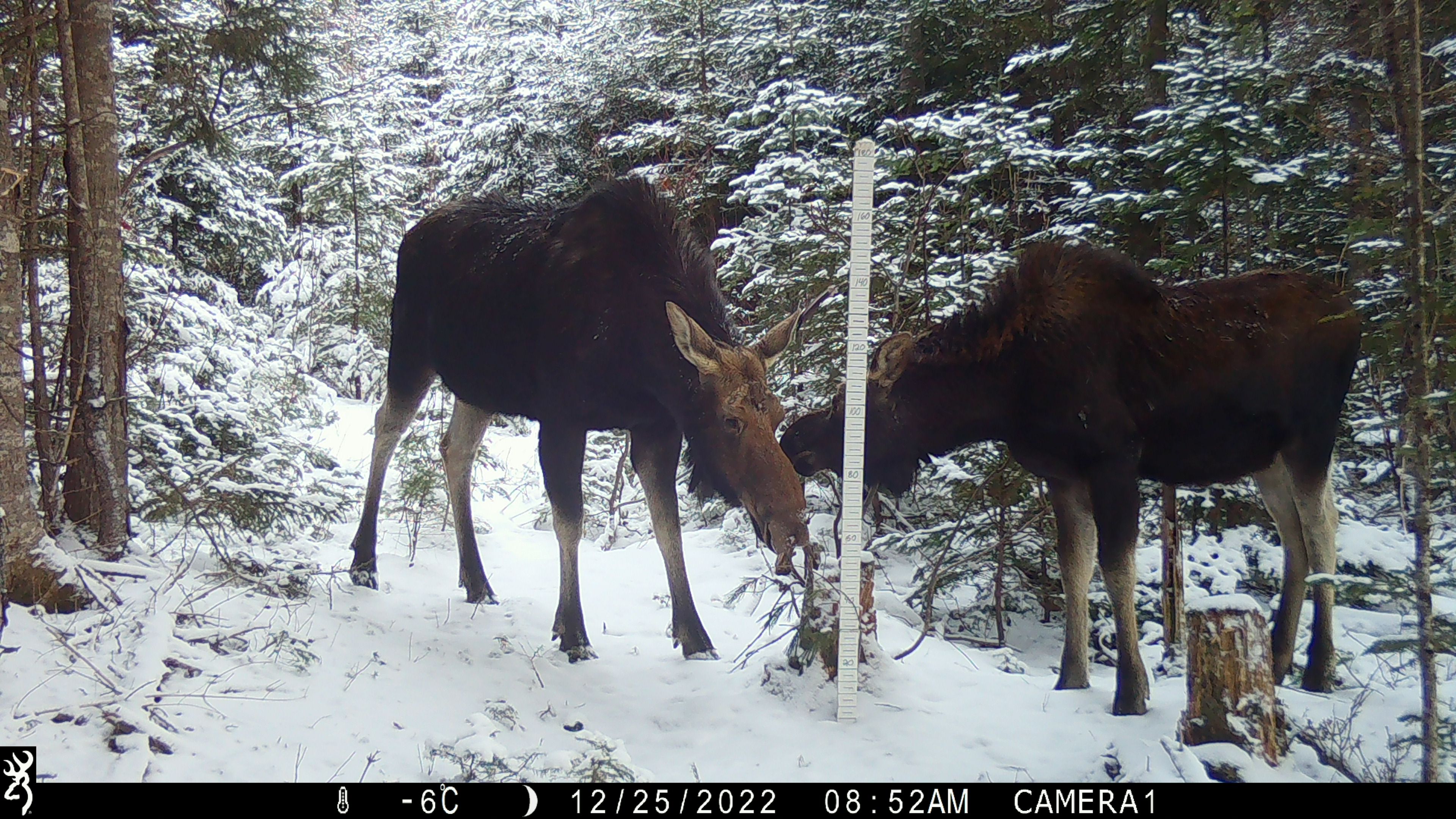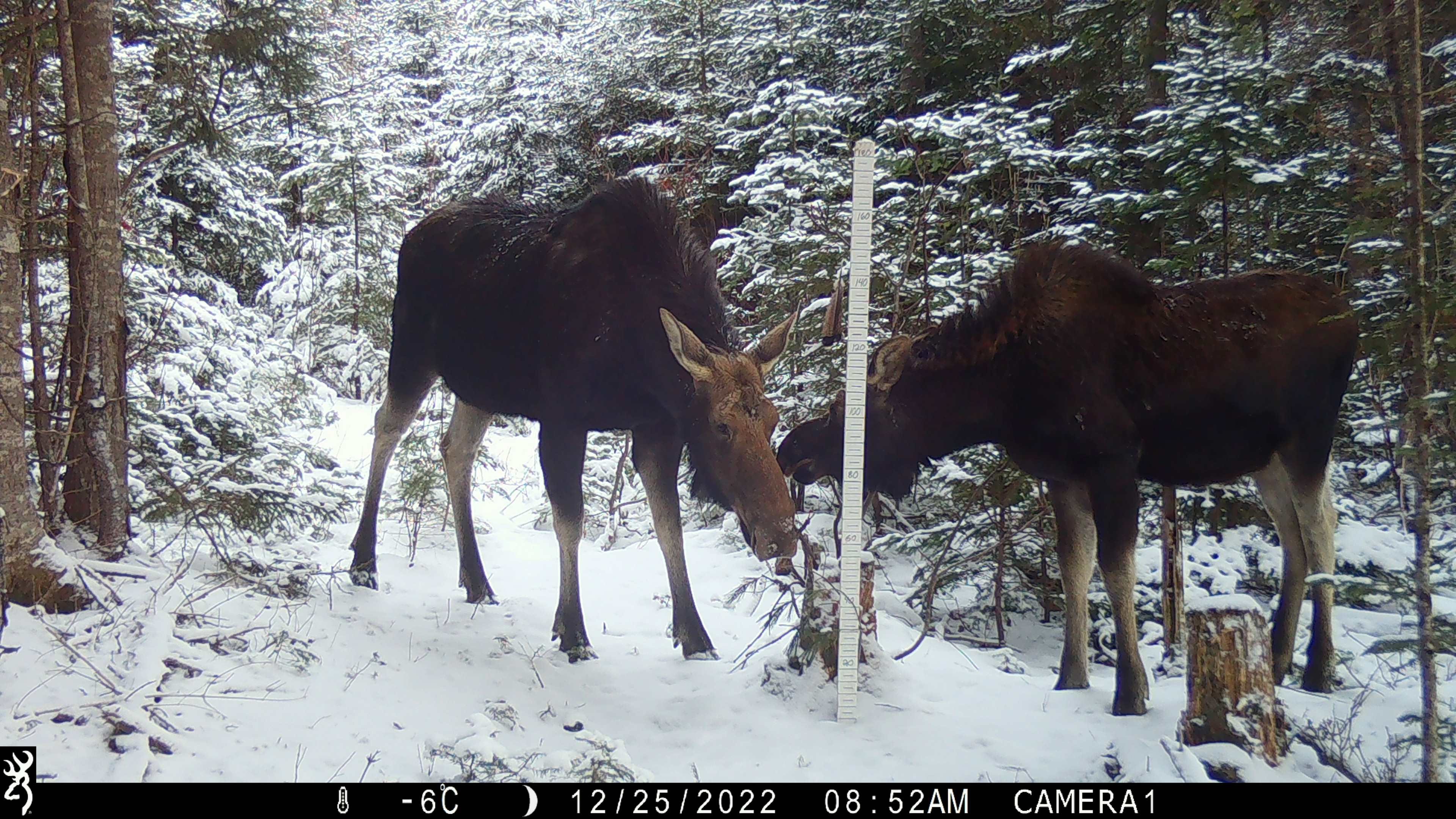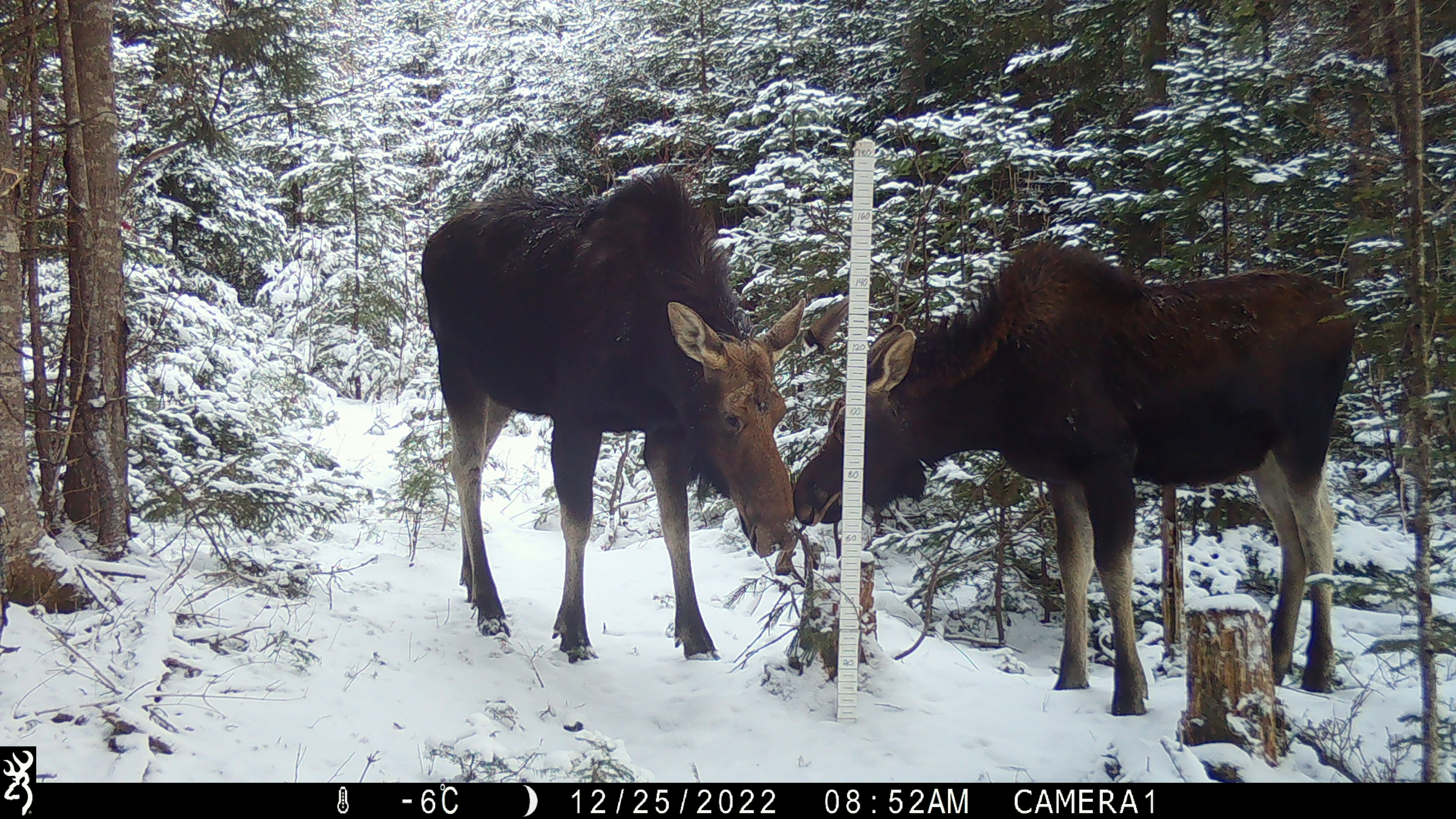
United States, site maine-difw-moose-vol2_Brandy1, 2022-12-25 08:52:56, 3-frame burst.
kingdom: Animalia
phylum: Chordata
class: Mammalia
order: Artiodactyla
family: Cervidae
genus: Alces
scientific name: Alces alces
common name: moose